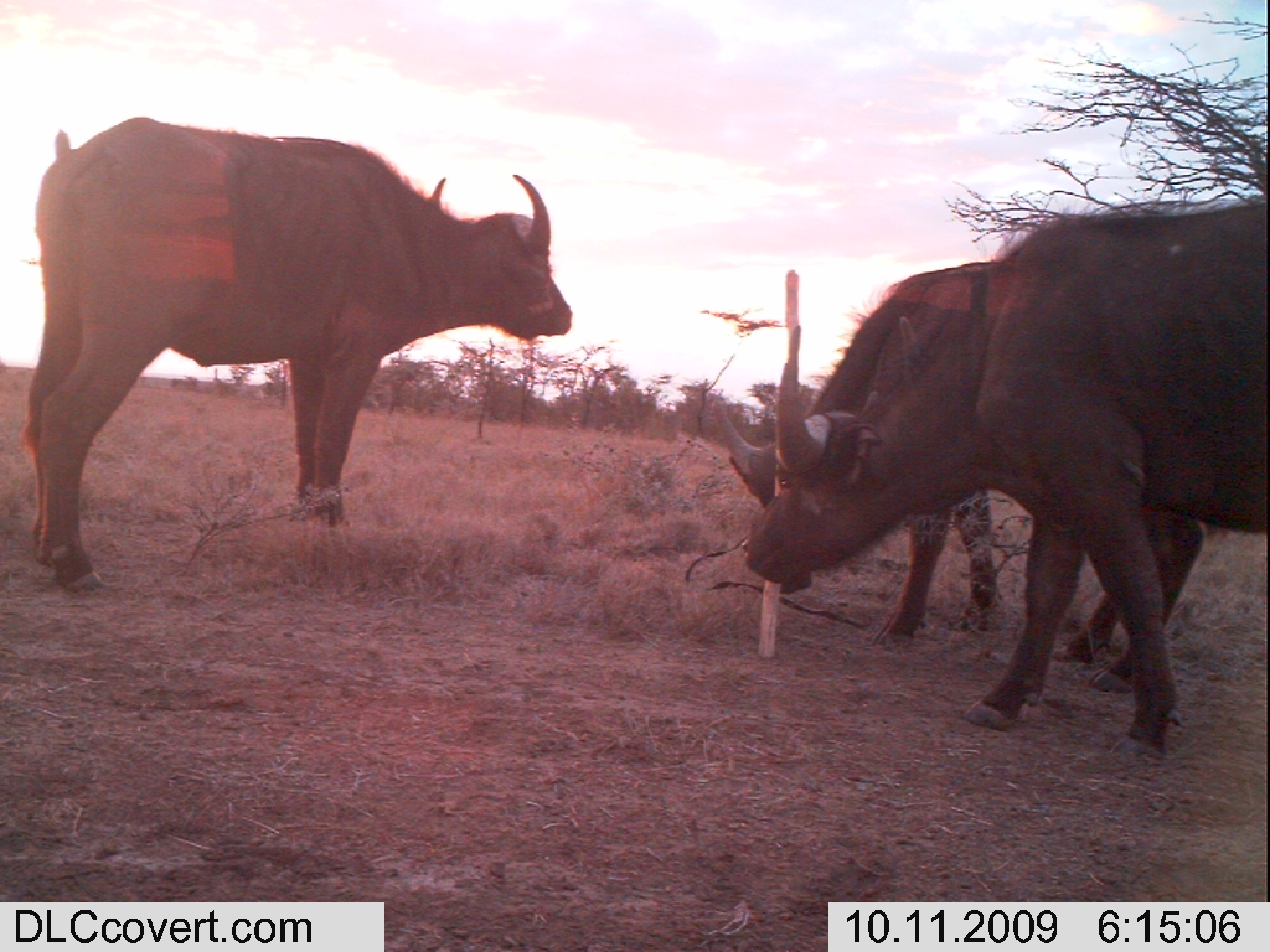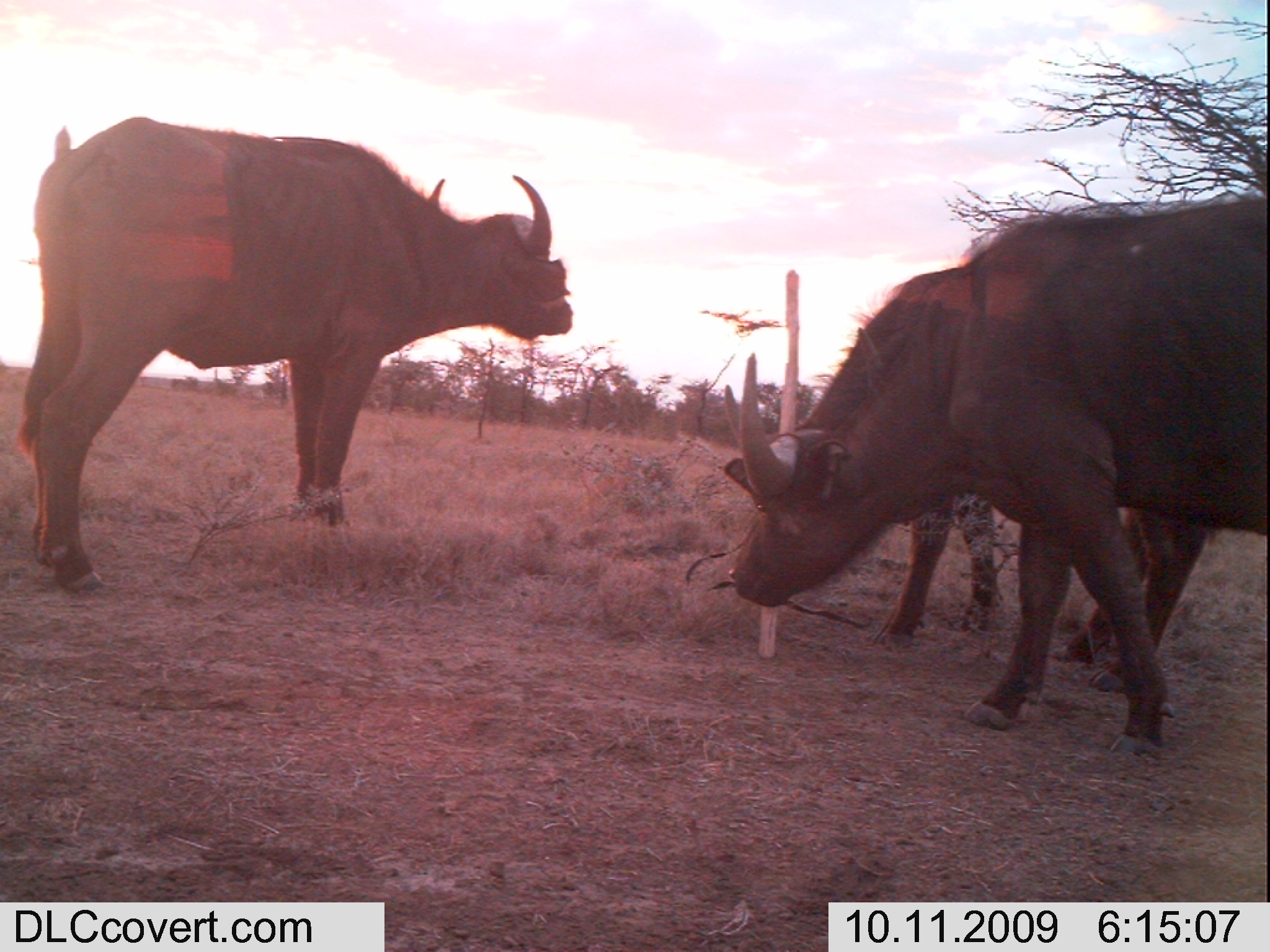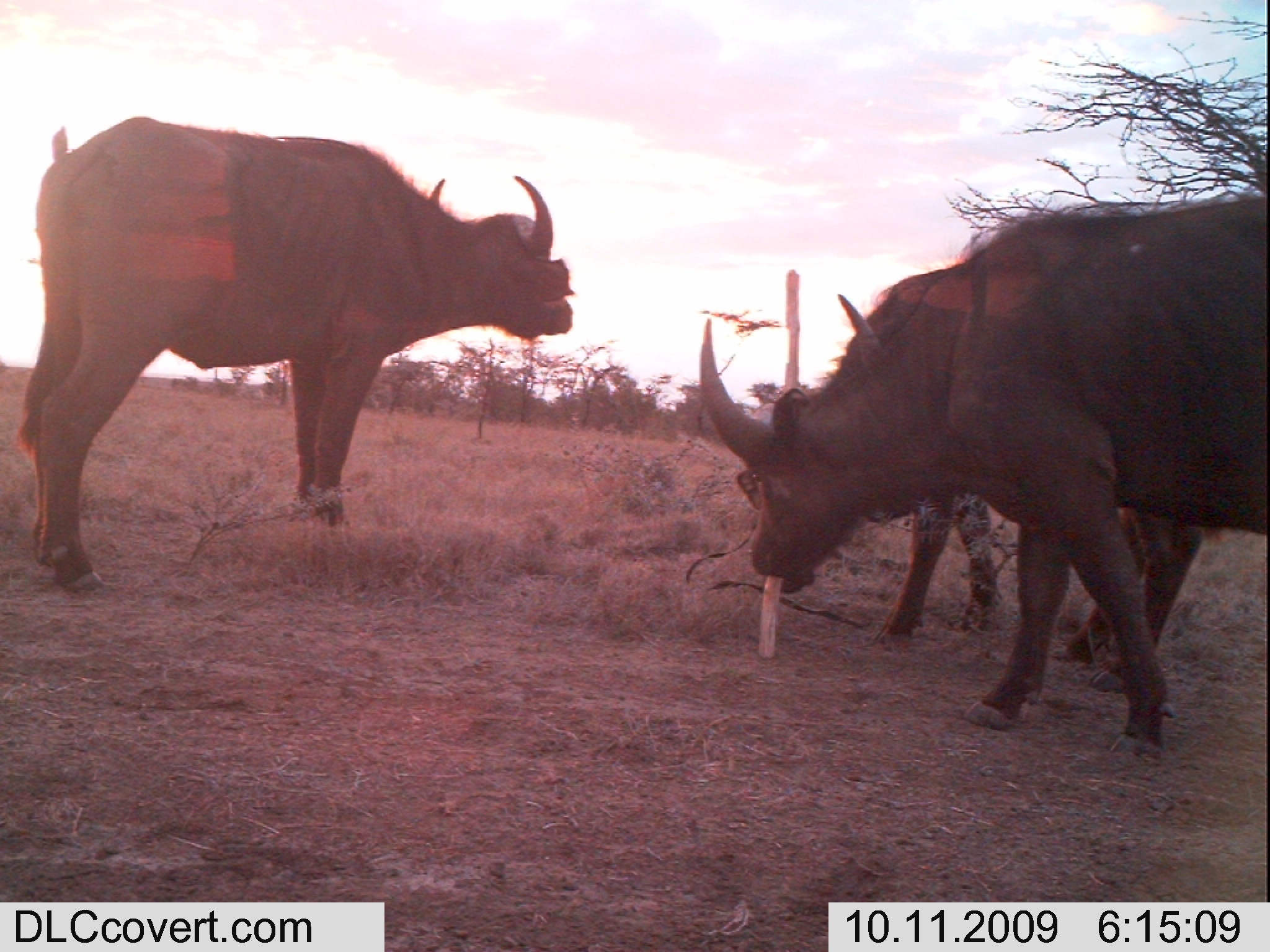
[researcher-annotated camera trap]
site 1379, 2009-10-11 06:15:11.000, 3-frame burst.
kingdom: Animalia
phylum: Chordata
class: Mammalia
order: Artiodactyla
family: Bovidae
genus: Syncerus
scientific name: Syncerus caffer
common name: african buffalo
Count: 3.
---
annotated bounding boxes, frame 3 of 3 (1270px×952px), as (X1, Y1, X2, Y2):
syncerus caffer: (695, 185, 1270, 765); (9, 111, 575, 594); (832, 265, 1215, 691)